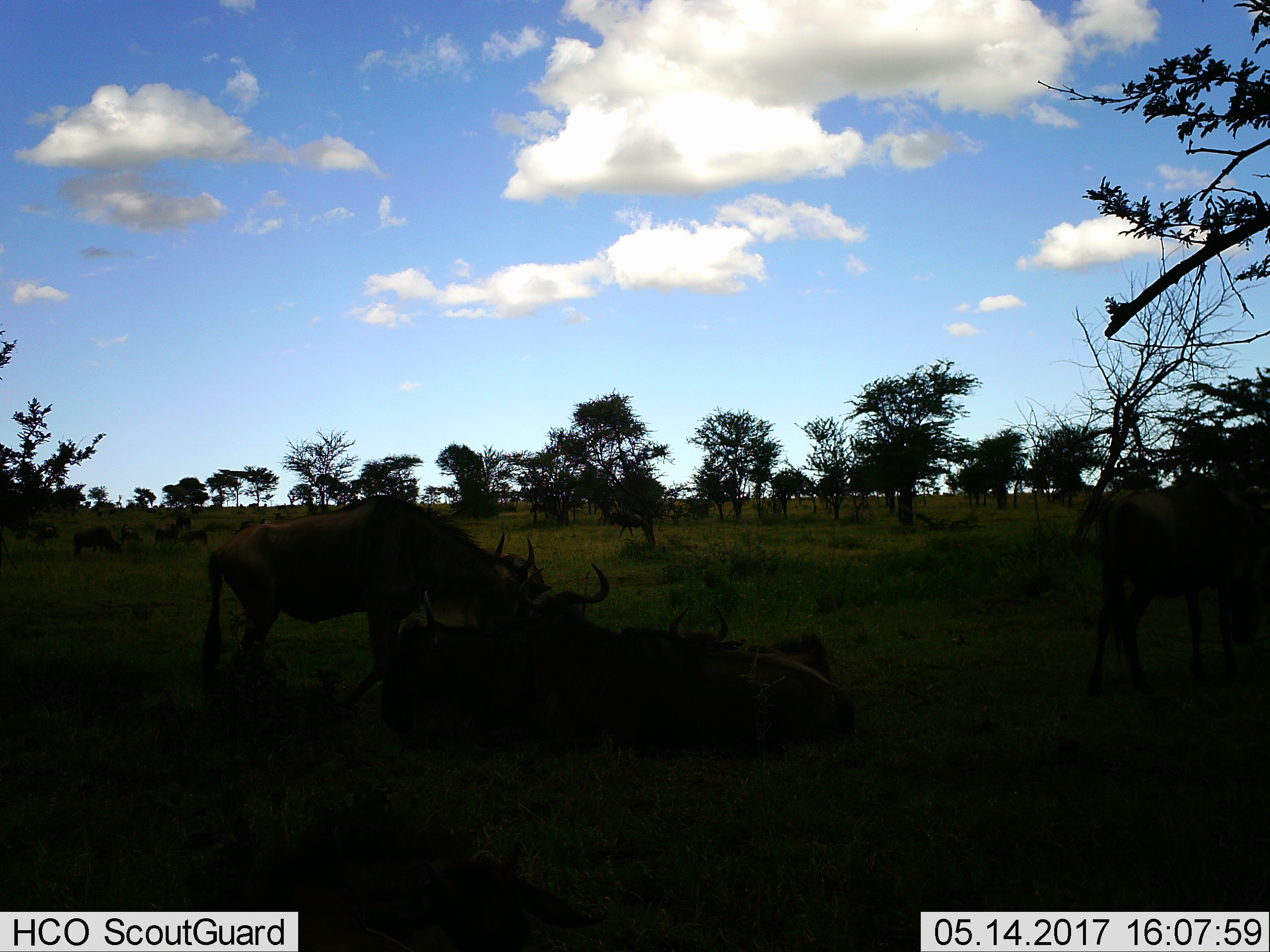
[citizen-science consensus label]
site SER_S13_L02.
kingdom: Animalia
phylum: Chordata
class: Mammalia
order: Artiodactyla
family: Bovidae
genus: Connochaetes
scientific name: Connochaetes taurinus taurinus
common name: blue wildebeest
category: wildebeestblue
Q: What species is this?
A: Wildebeestblue (blue wildebeest) (Connochaetes taurinus taurinus).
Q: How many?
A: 11-50.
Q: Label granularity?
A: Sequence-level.